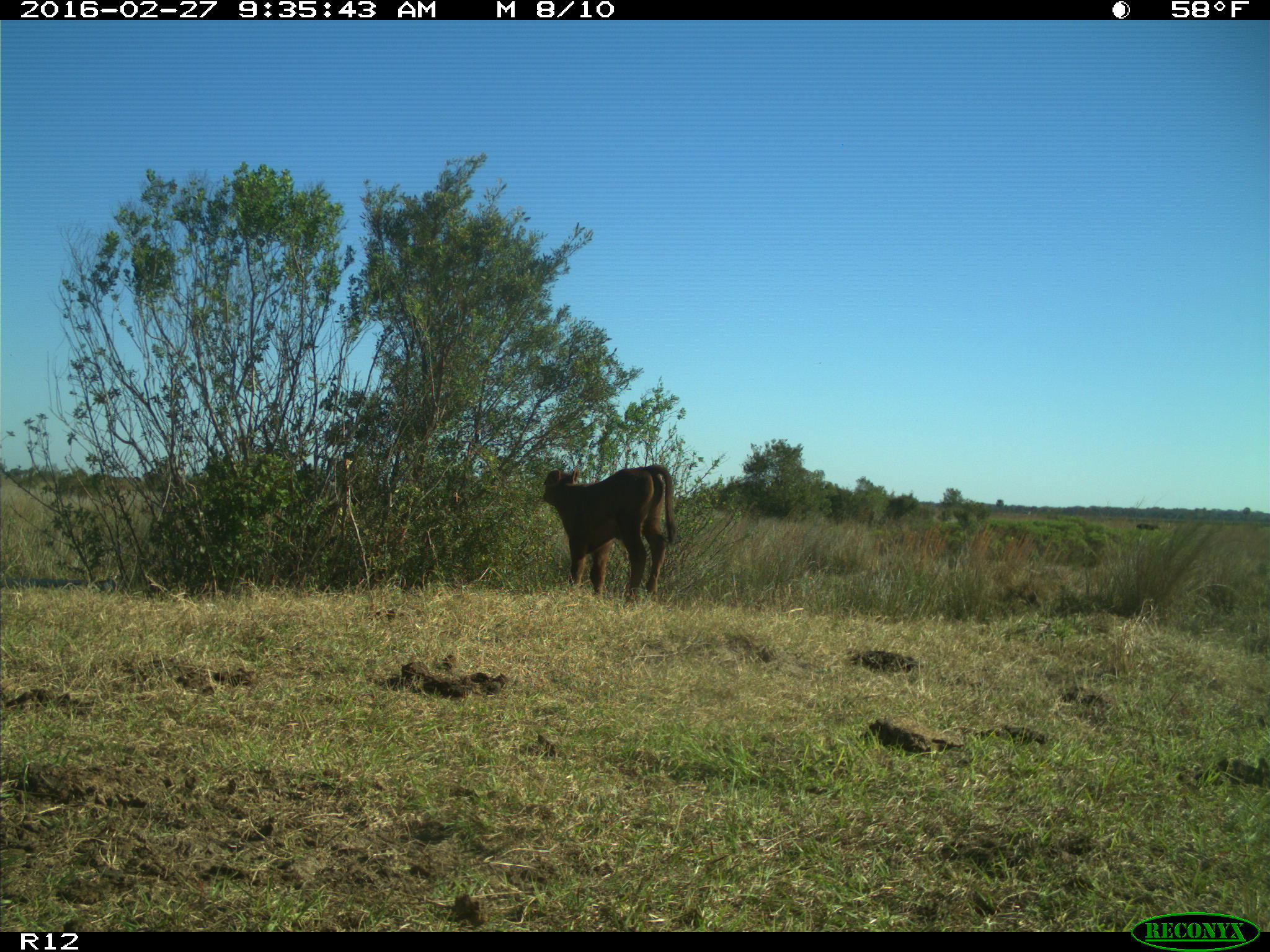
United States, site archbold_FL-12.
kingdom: Animalia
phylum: Chordata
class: Mammalia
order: Artiodactyla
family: Bovidae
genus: Bos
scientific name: Bos taurus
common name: domestic cow